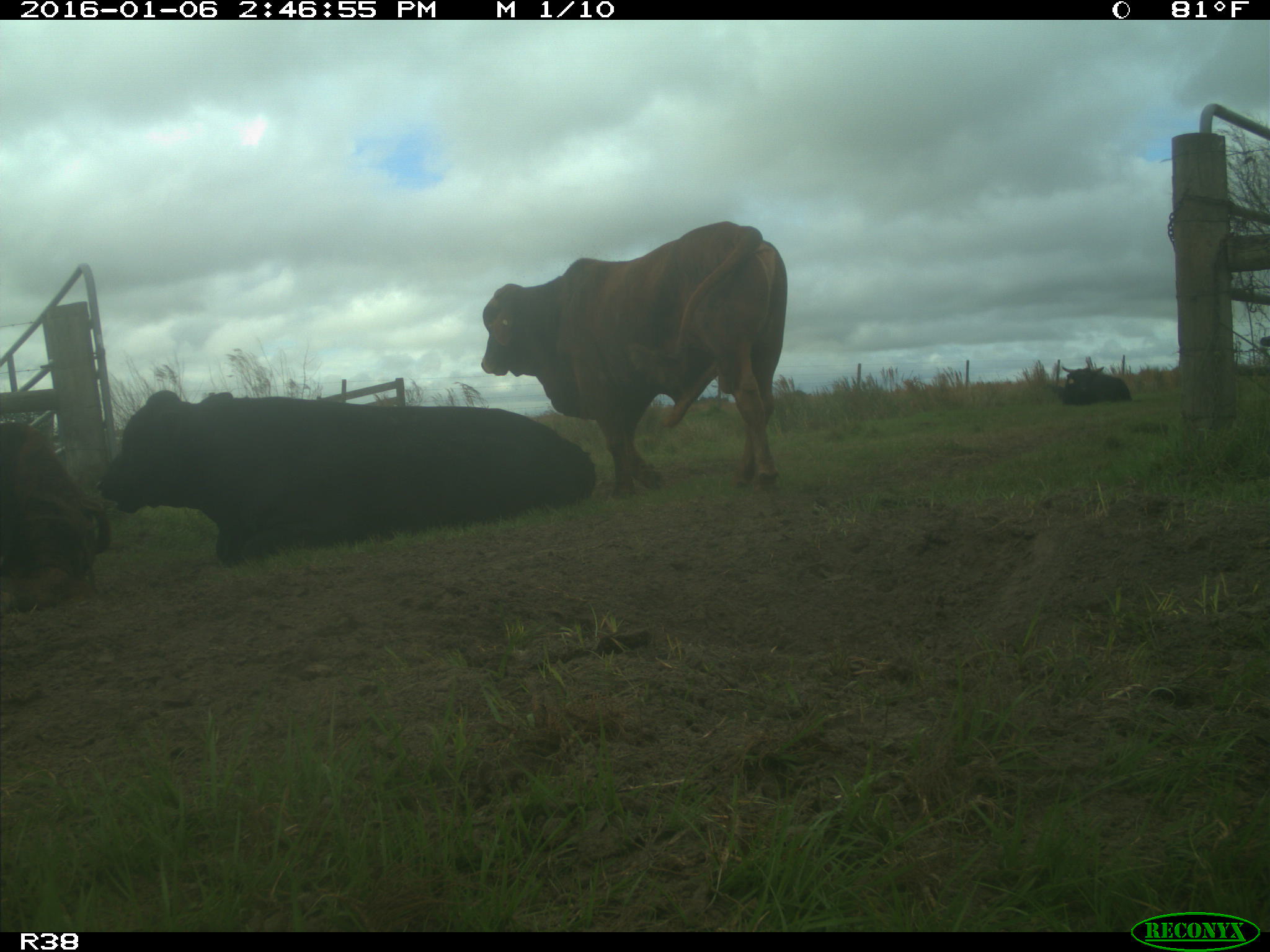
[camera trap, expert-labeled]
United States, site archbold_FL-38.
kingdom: Animalia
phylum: Chordata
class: Mammalia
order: Artiodactyla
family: Bovidae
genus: Bos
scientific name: Bos taurus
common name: domestic cow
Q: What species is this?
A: Bos taurus (domestic cow).